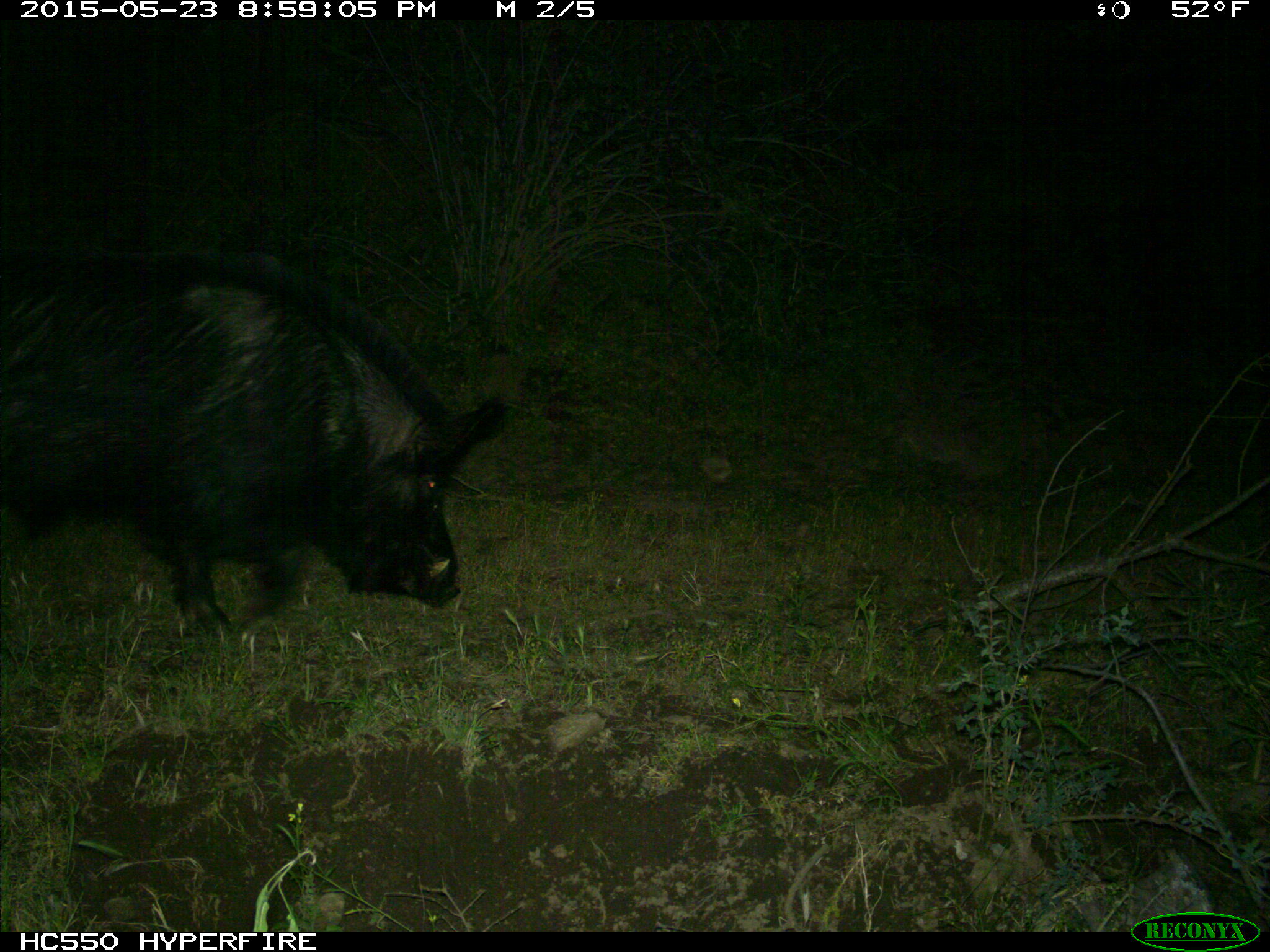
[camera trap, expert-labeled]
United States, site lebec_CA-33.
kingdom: Animalia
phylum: Chordata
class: Mammalia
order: Artiodactyla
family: Suidae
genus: Sus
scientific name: Sus scrofa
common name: wild boar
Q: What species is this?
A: Sus scrofa (wild boar).